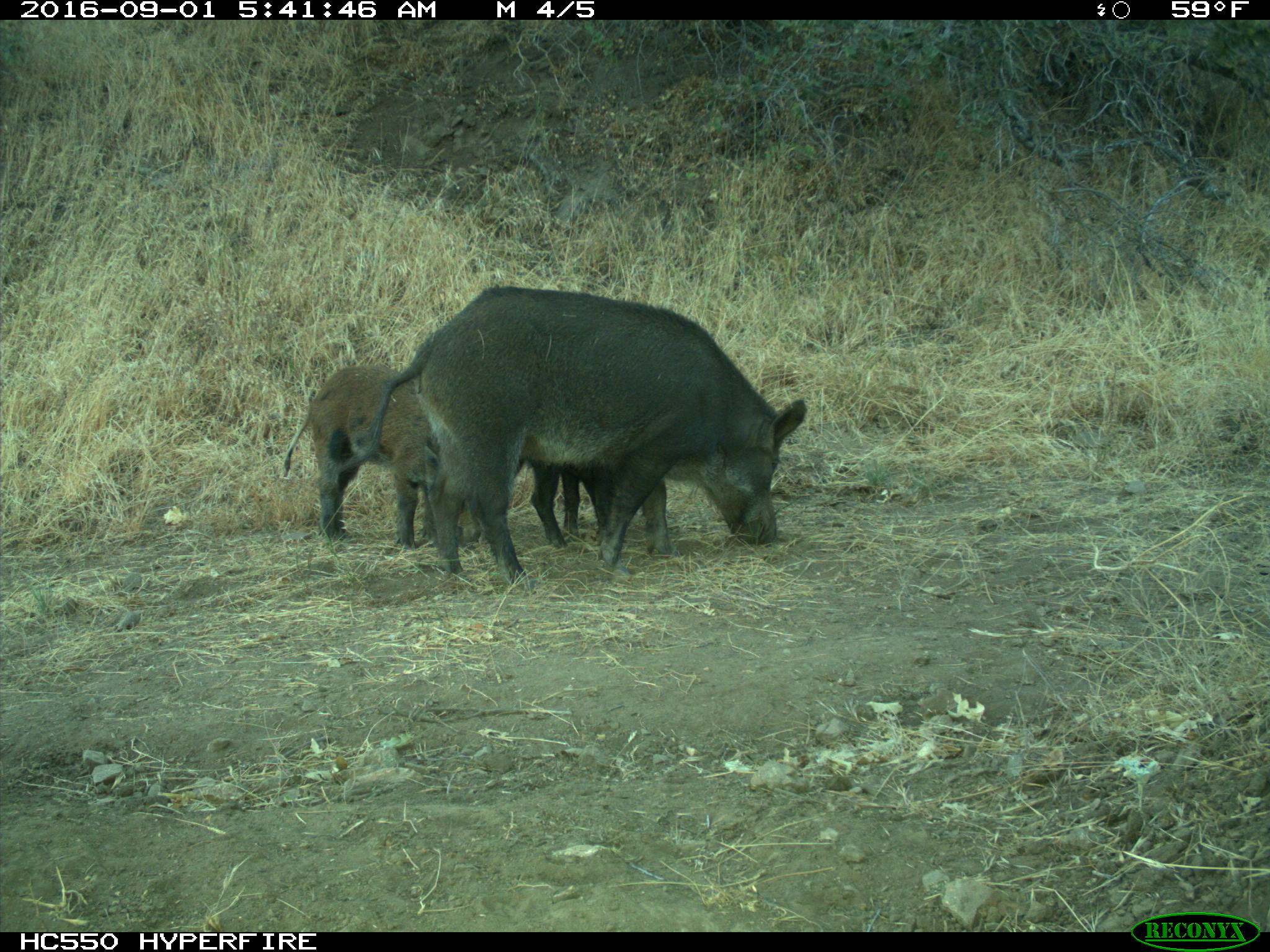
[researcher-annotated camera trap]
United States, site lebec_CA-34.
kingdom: Animalia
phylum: Chordata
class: Mammalia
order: Artiodactyla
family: Suidae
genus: Sus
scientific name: Sus scrofa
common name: wild boar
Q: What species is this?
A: Sus scrofa (wild boar).